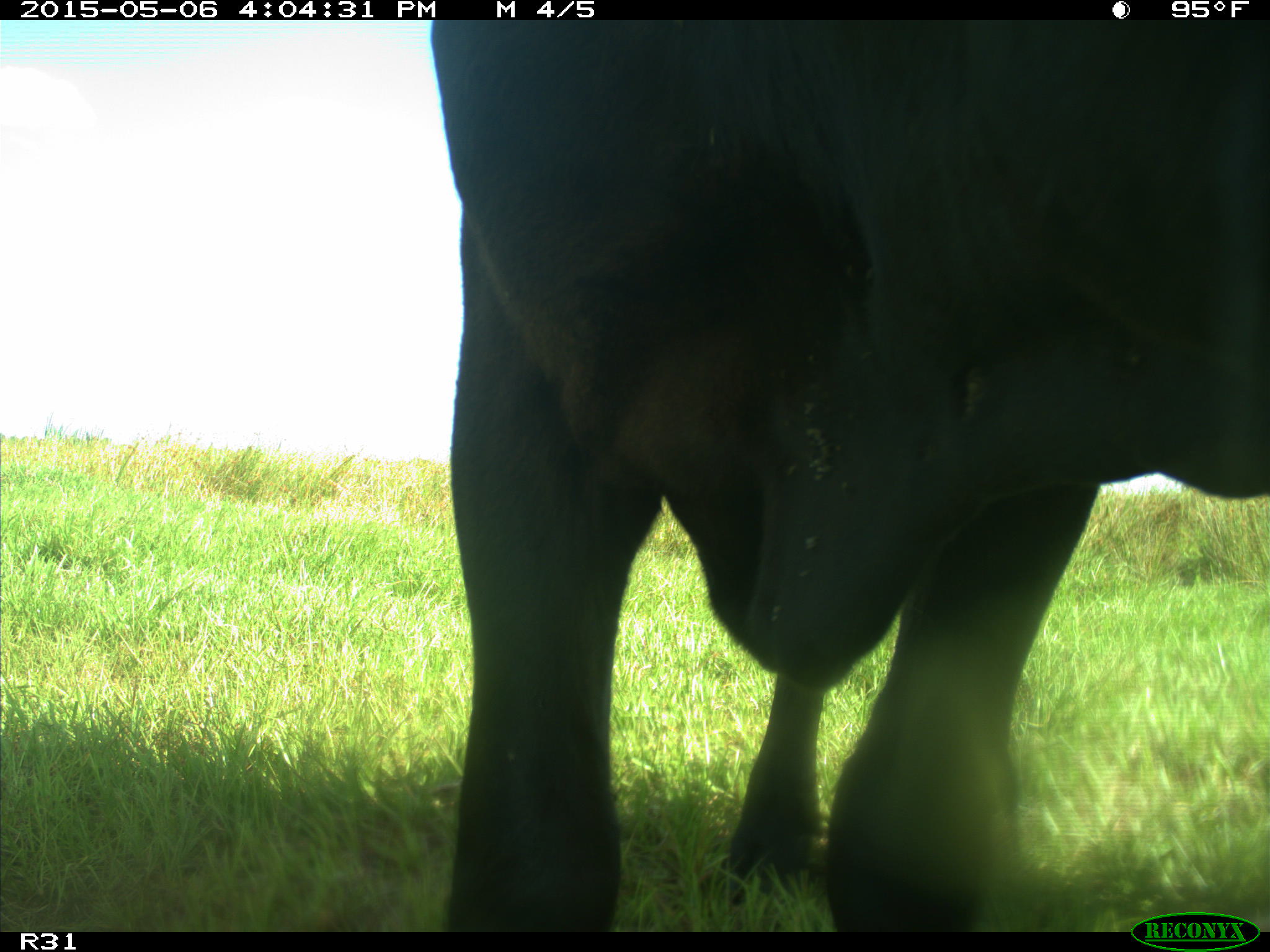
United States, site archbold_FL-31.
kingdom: Animalia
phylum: Chordata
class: Mammalia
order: Artiodactyla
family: Bovidae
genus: Bos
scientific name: Bos taurus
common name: domestic cow